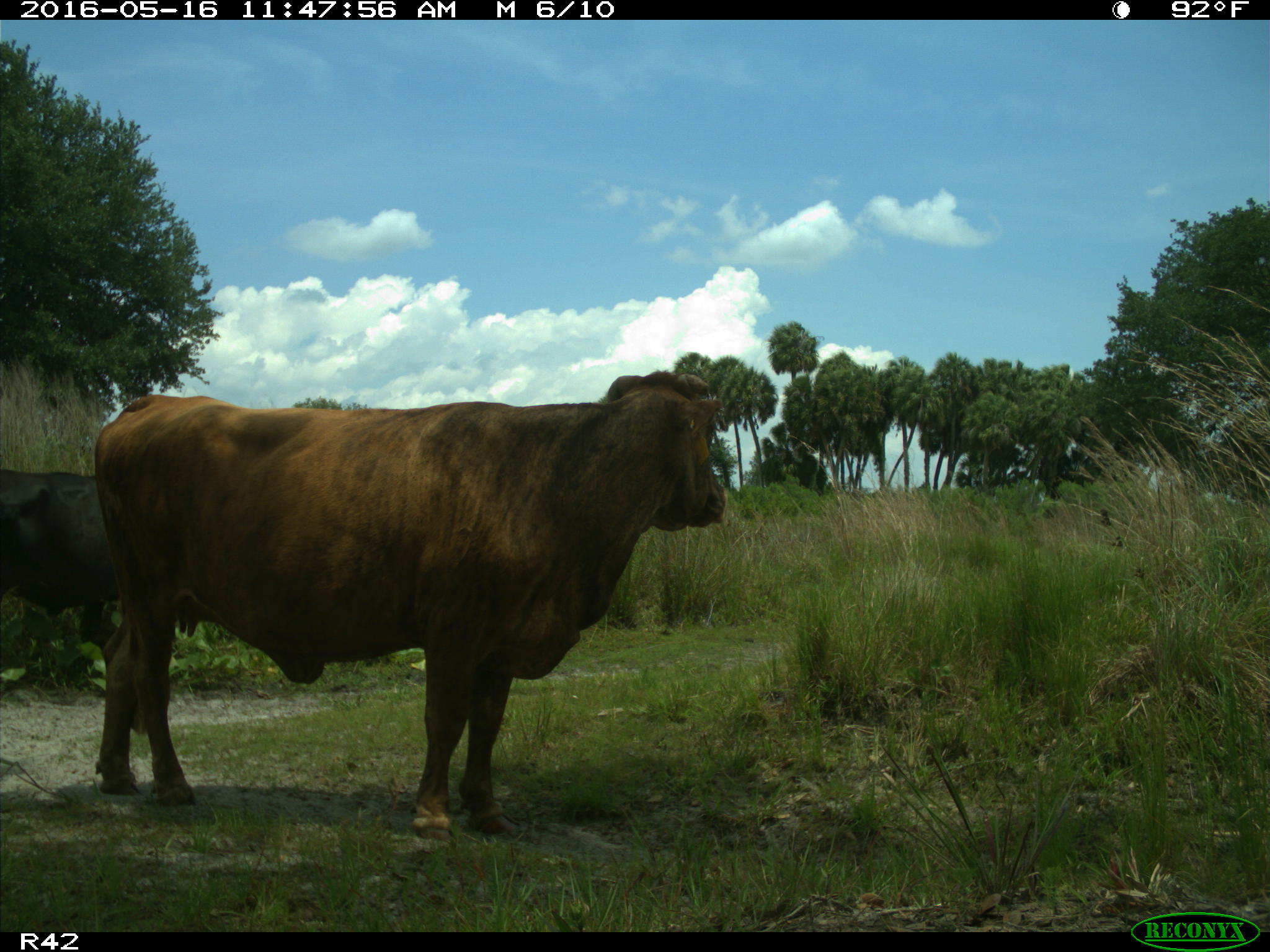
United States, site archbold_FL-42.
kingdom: Animalia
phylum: Chordata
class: Mammalia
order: Artiodactyla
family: Bovidae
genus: Bos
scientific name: Bos taurus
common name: domestic cow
Bos taurus (domestic cow).